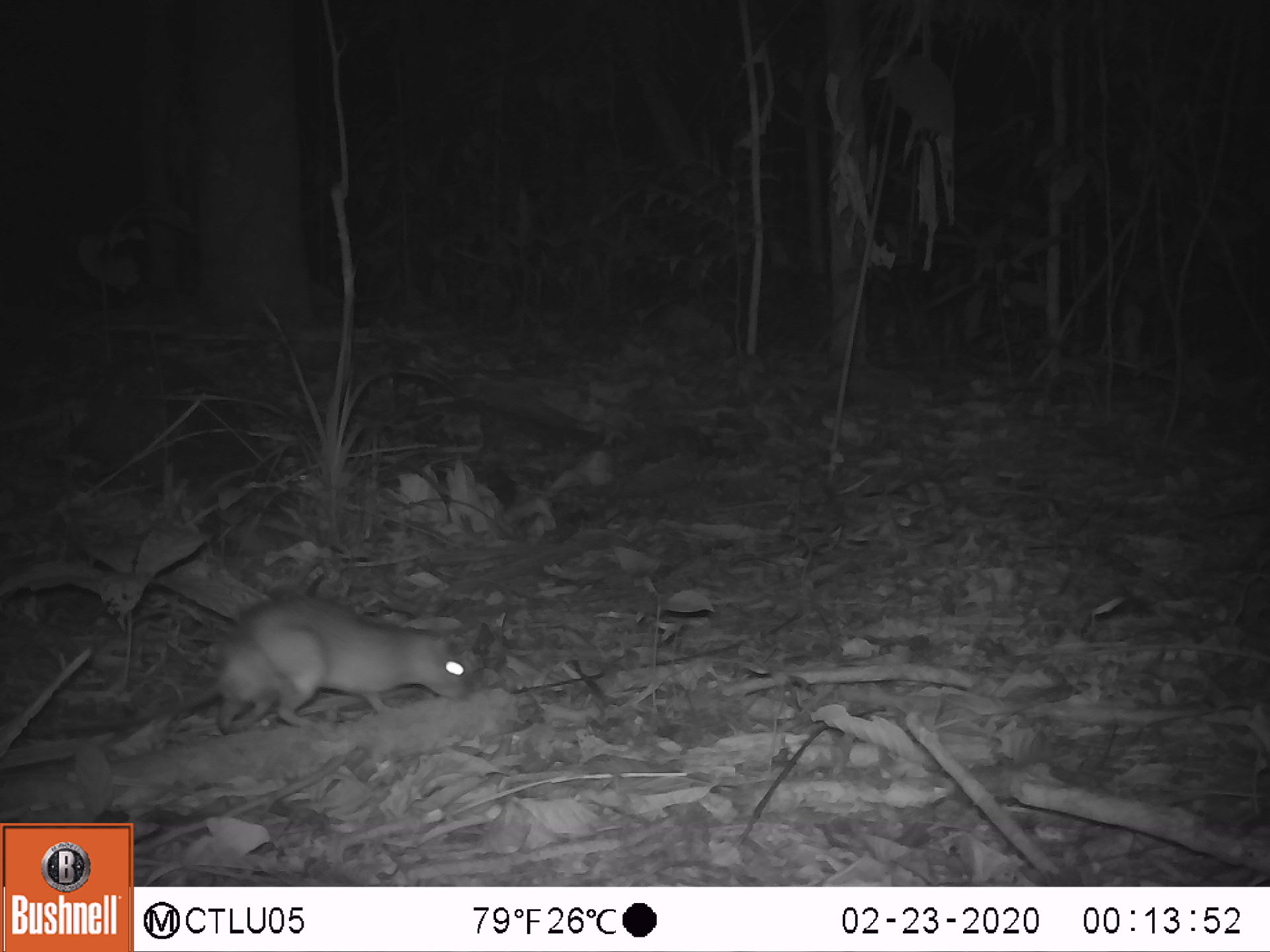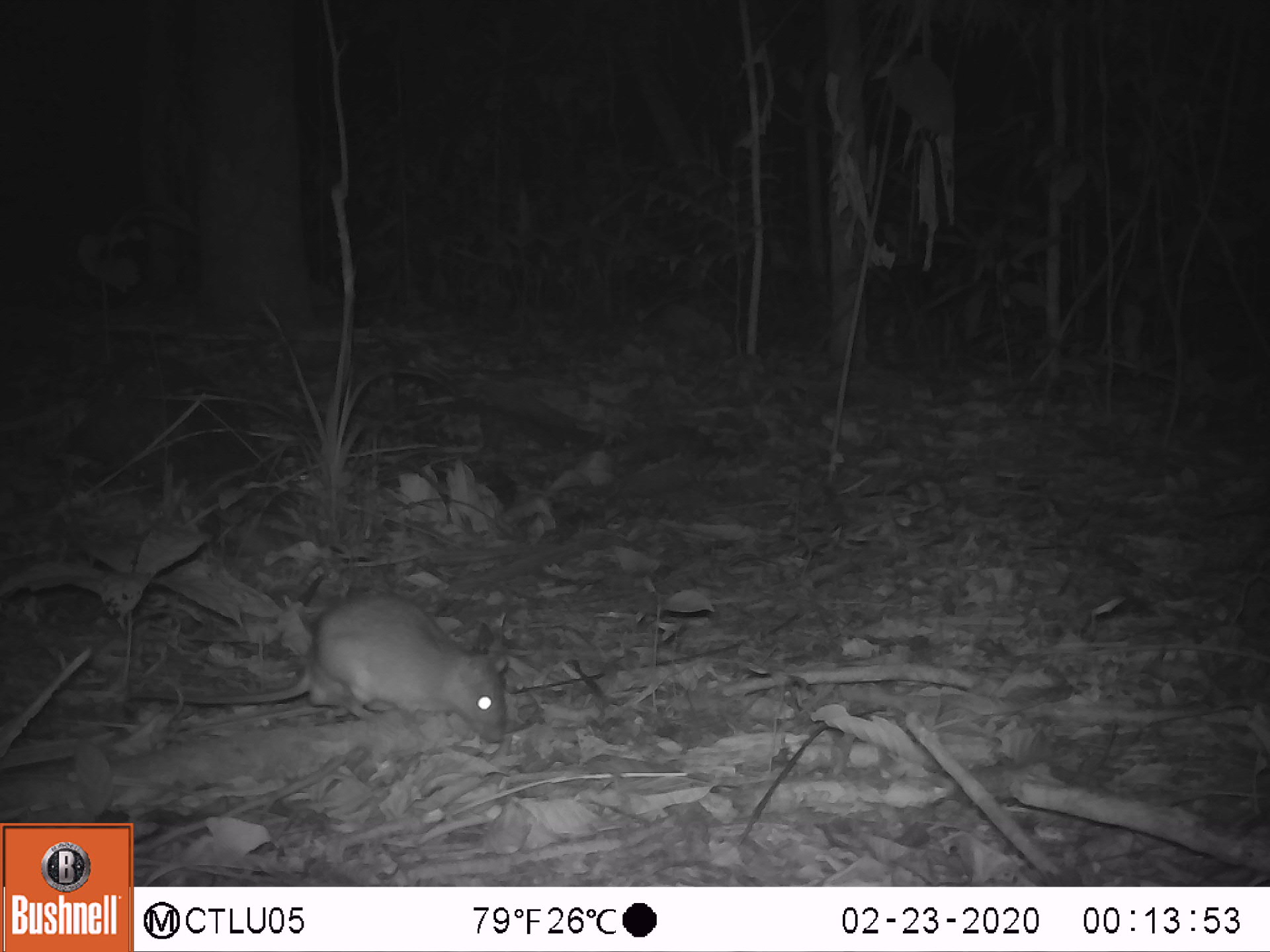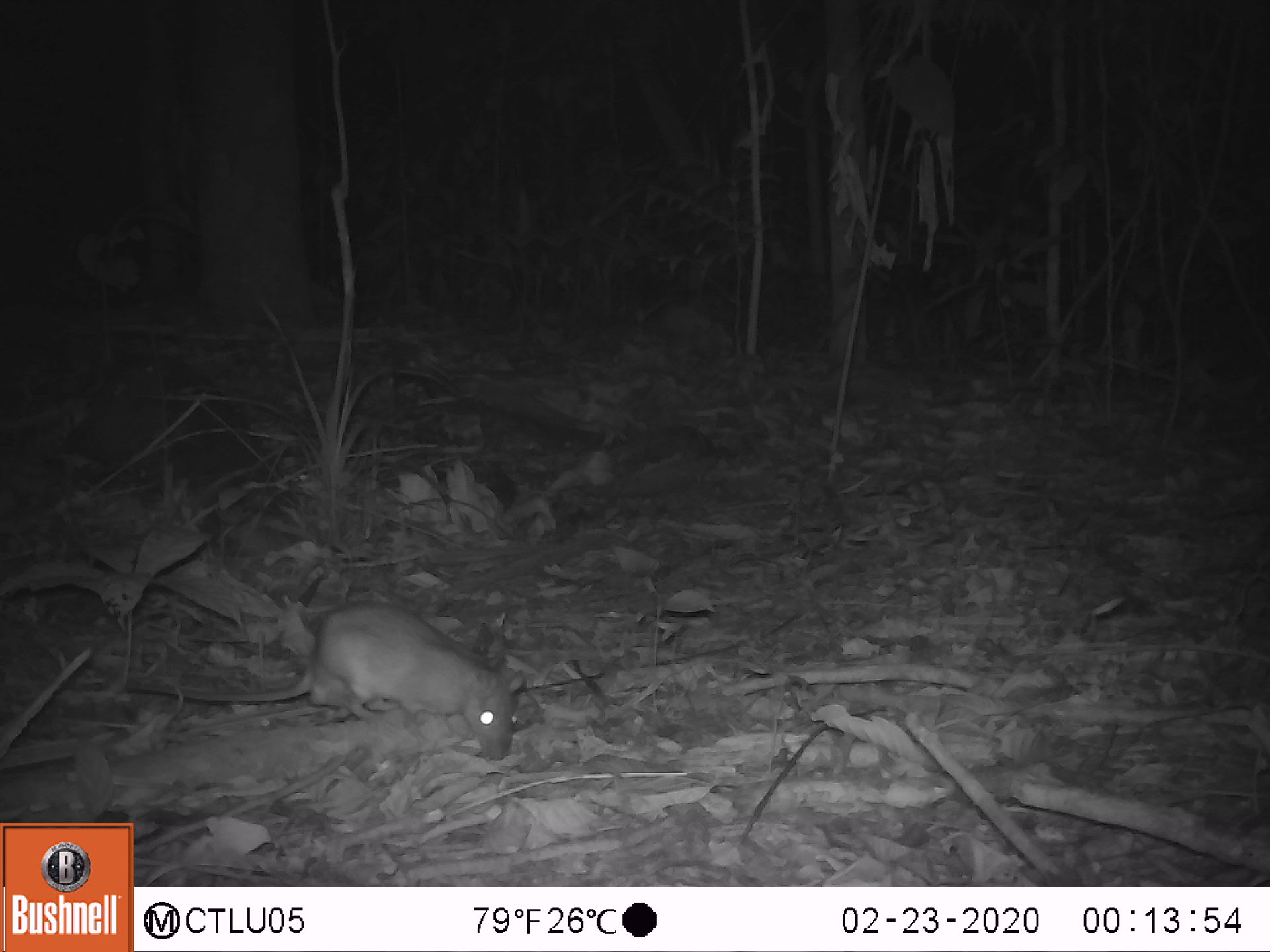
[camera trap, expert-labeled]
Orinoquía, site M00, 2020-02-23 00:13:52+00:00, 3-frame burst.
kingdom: Animalia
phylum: Chordata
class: Mammalia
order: Rodentia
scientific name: Rodentia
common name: rodent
Rodent (Rodentia).